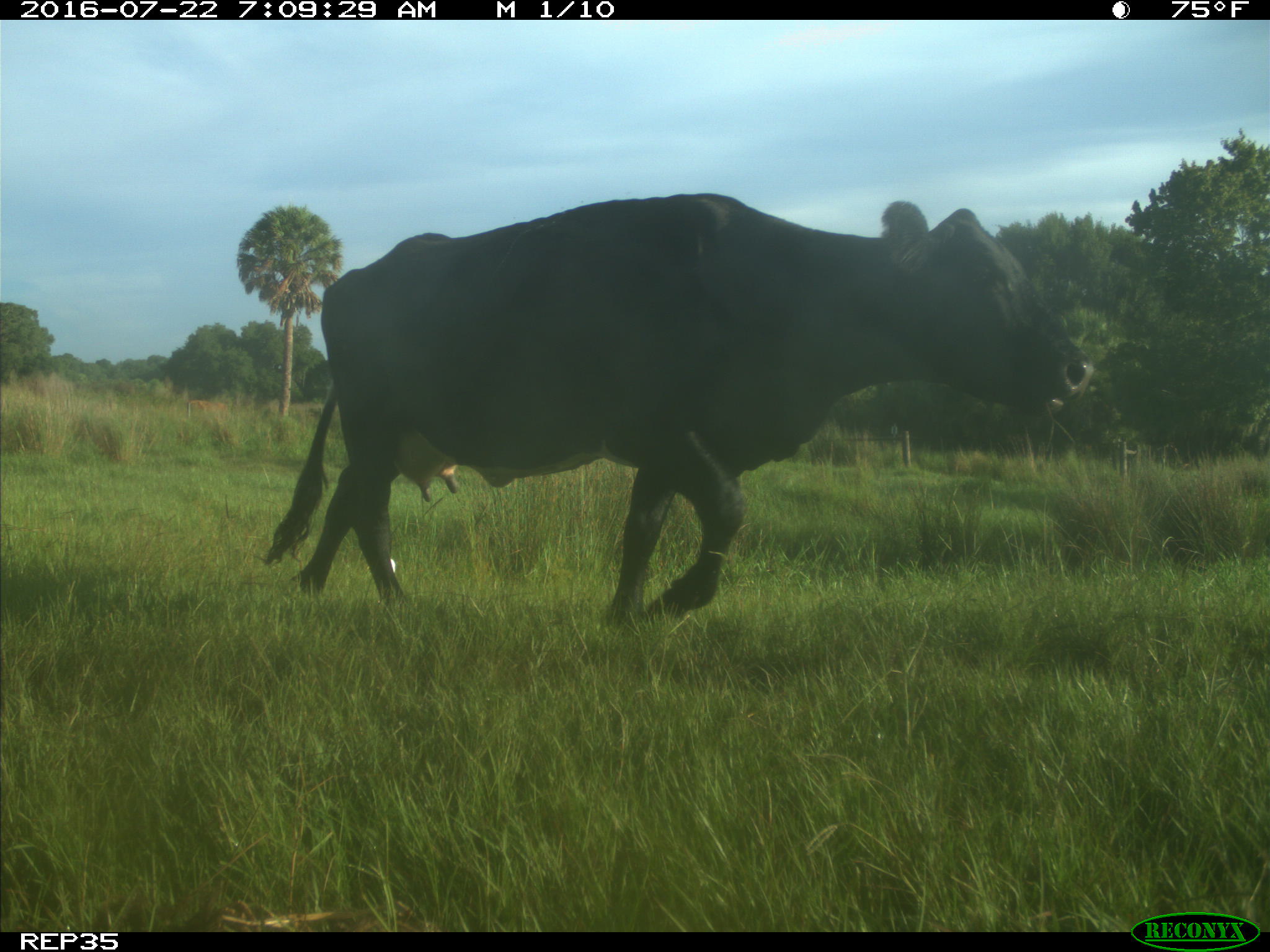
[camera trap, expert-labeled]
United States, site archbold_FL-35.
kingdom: Animalia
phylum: Chordata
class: Mammalia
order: Artiodactyla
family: Bovidae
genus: Bos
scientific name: Bos taurus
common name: domestic cow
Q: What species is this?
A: Bos taurus (domestic cow).